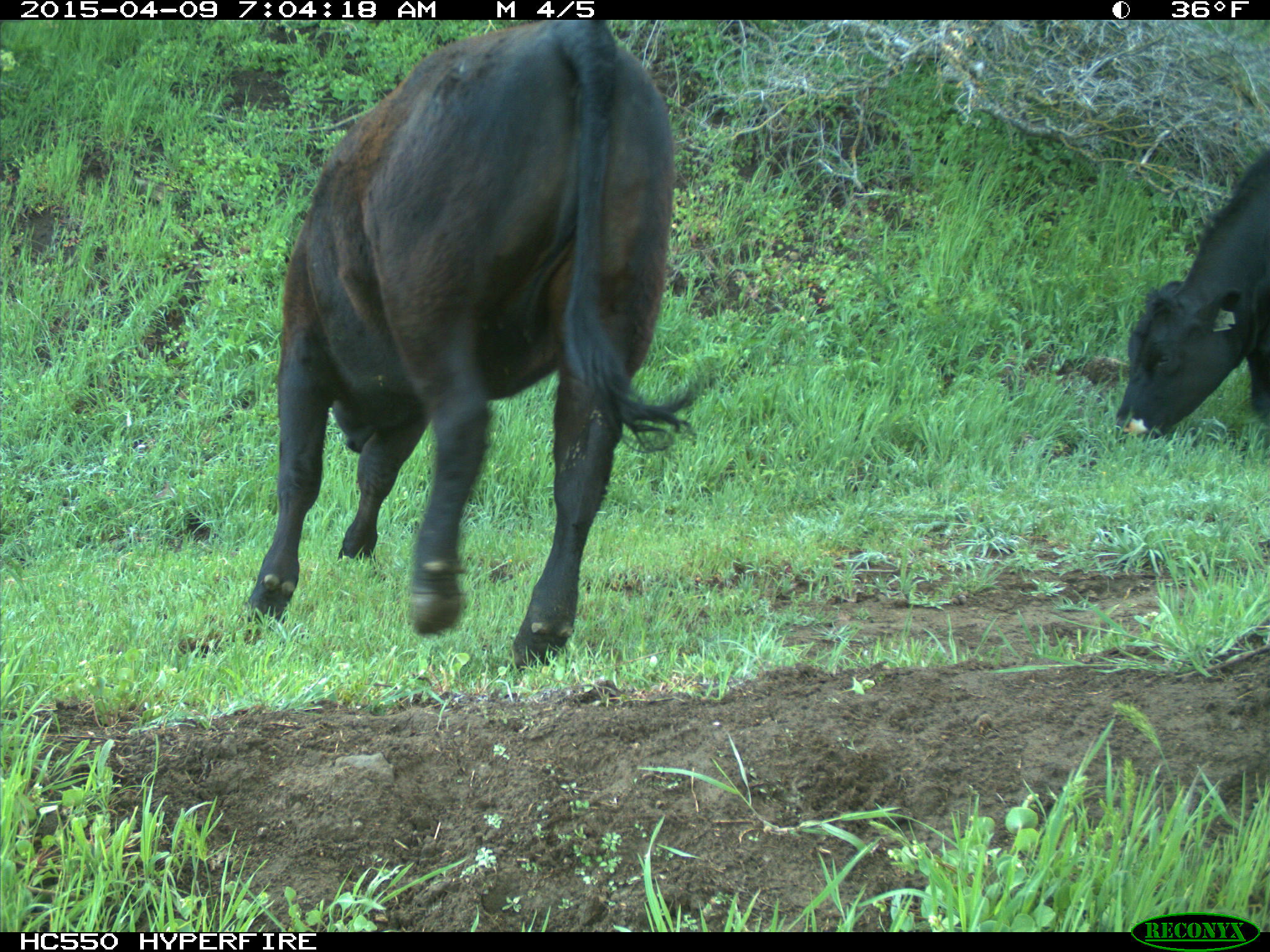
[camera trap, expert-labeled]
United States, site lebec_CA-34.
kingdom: Animalia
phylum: Chordata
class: Mammalia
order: Artiodactyla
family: Bovidae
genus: Bos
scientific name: Bos taurus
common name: domestic cow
Bos taurus (domestic cow).